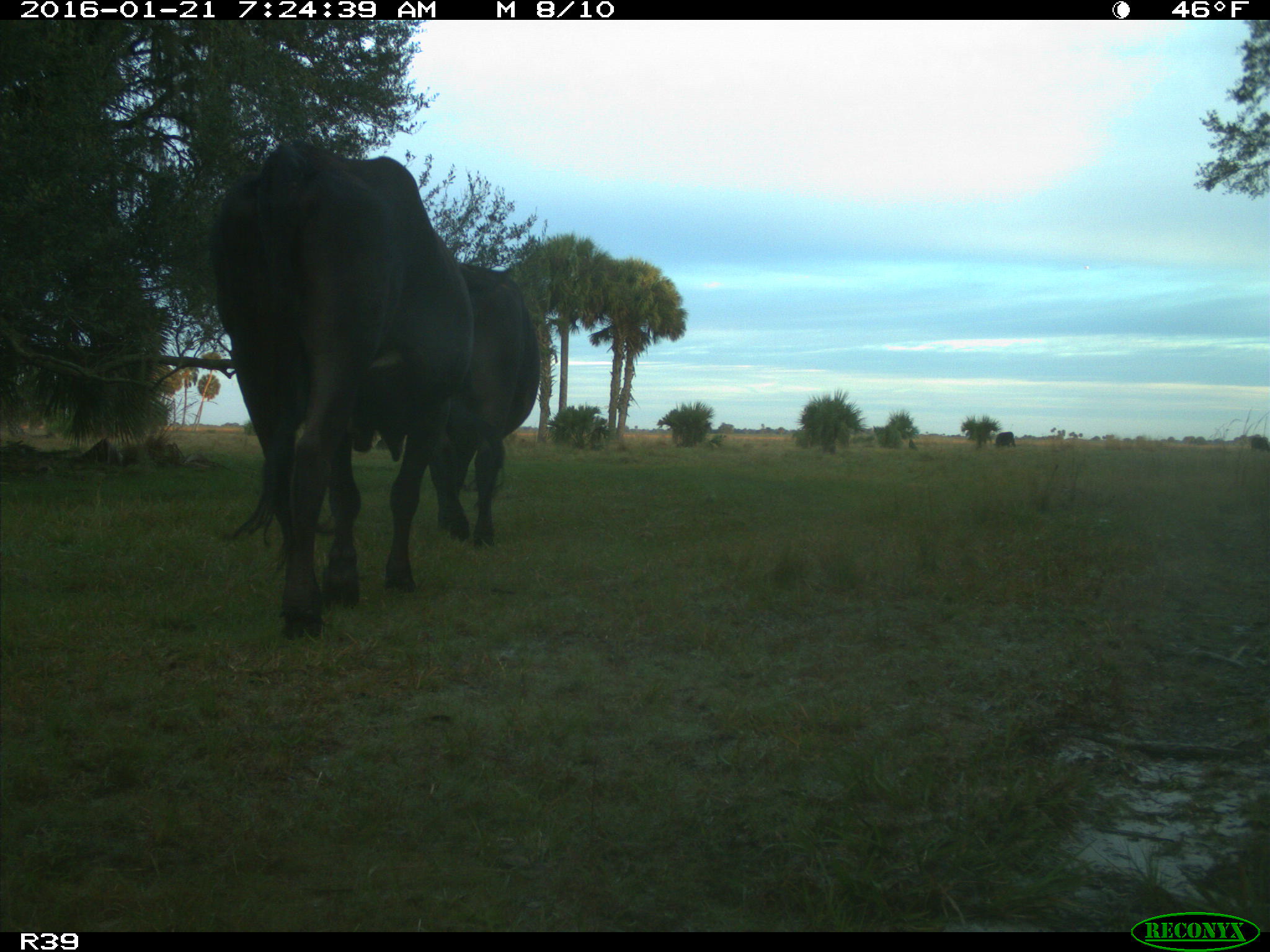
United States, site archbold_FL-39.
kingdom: Animalia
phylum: Chordata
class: Mammalia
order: Artiodactyla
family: Bovidae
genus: Bos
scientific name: Bos taurus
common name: domestic cow